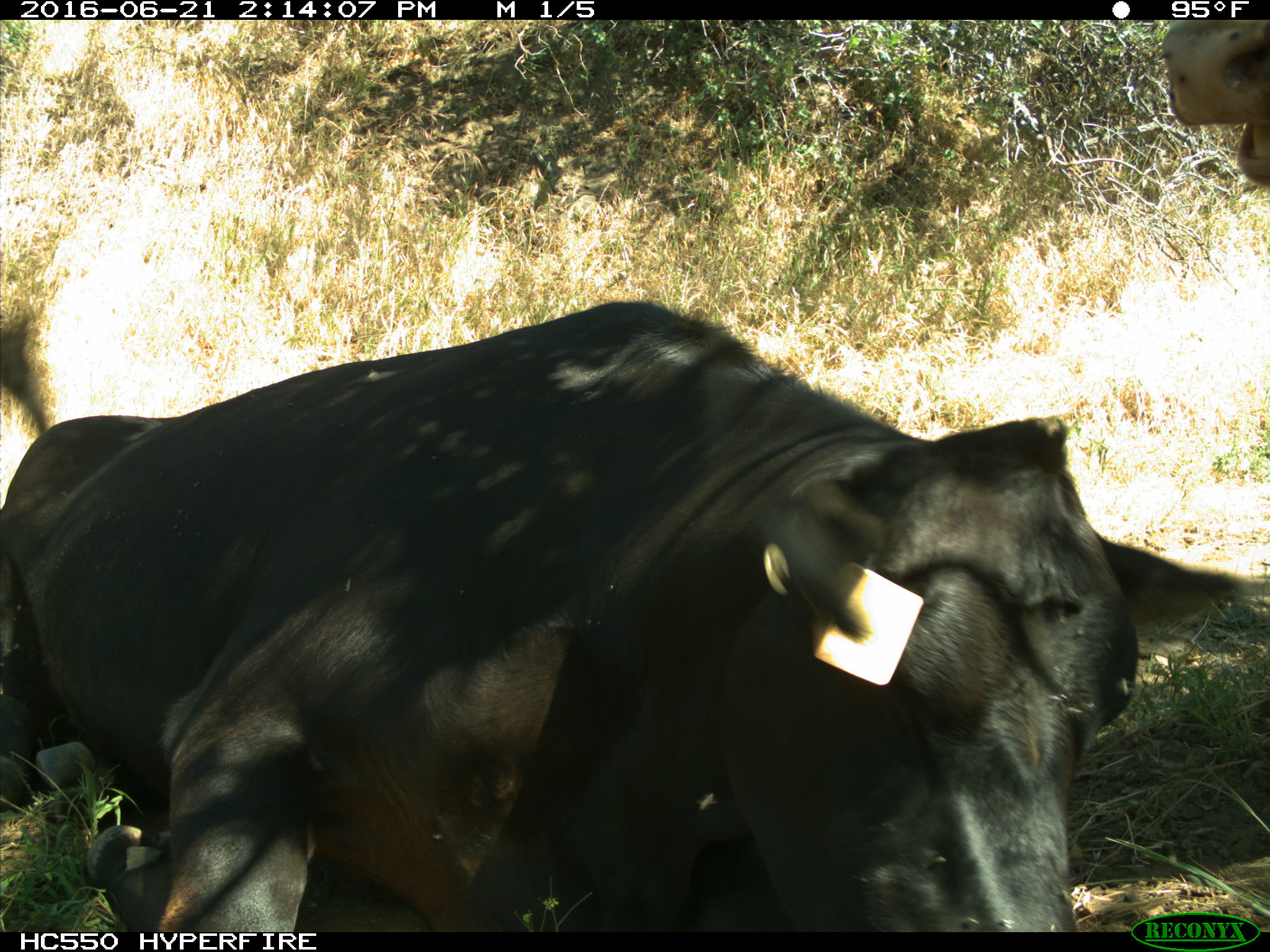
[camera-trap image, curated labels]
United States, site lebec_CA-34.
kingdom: Animalia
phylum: Chordata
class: Mammalia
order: Artiodactyla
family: Bovidae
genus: Bos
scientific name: Bos taurus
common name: domestic cow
Bos taurus (domestic cow).